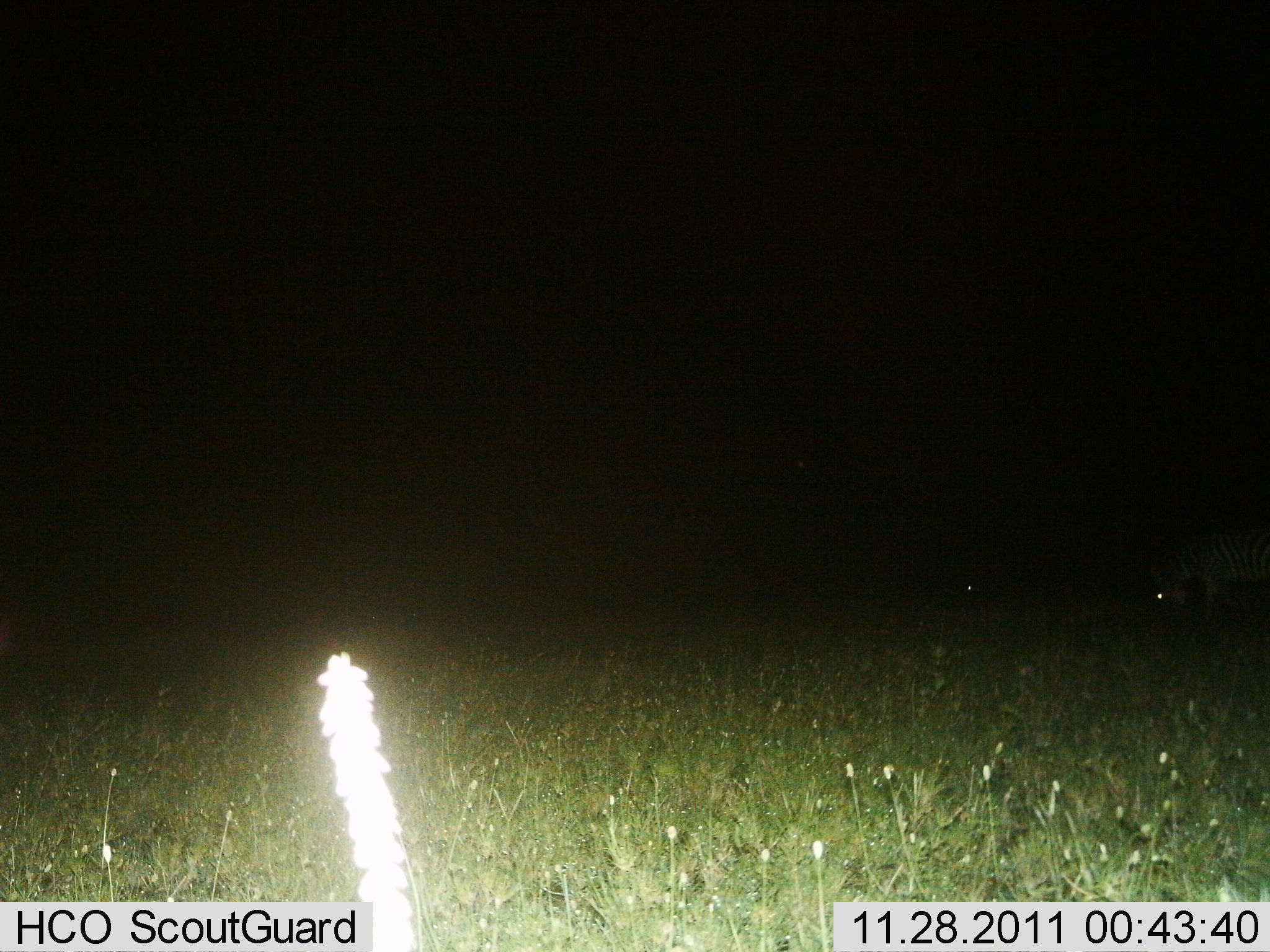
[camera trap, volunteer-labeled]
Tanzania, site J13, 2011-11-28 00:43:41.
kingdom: Animalia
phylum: Chordata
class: Mammalia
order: Perissodactyla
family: Equidae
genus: Equus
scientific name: Equus quagga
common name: plains zebra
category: zebra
Zebra (plains zebra) (Equus quagga), count 2. Behavior (volunteer vote fractions): standing 43%, resting 0%, moving 0%, interacting 0%. Young present (vote fraction): 0%. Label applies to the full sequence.